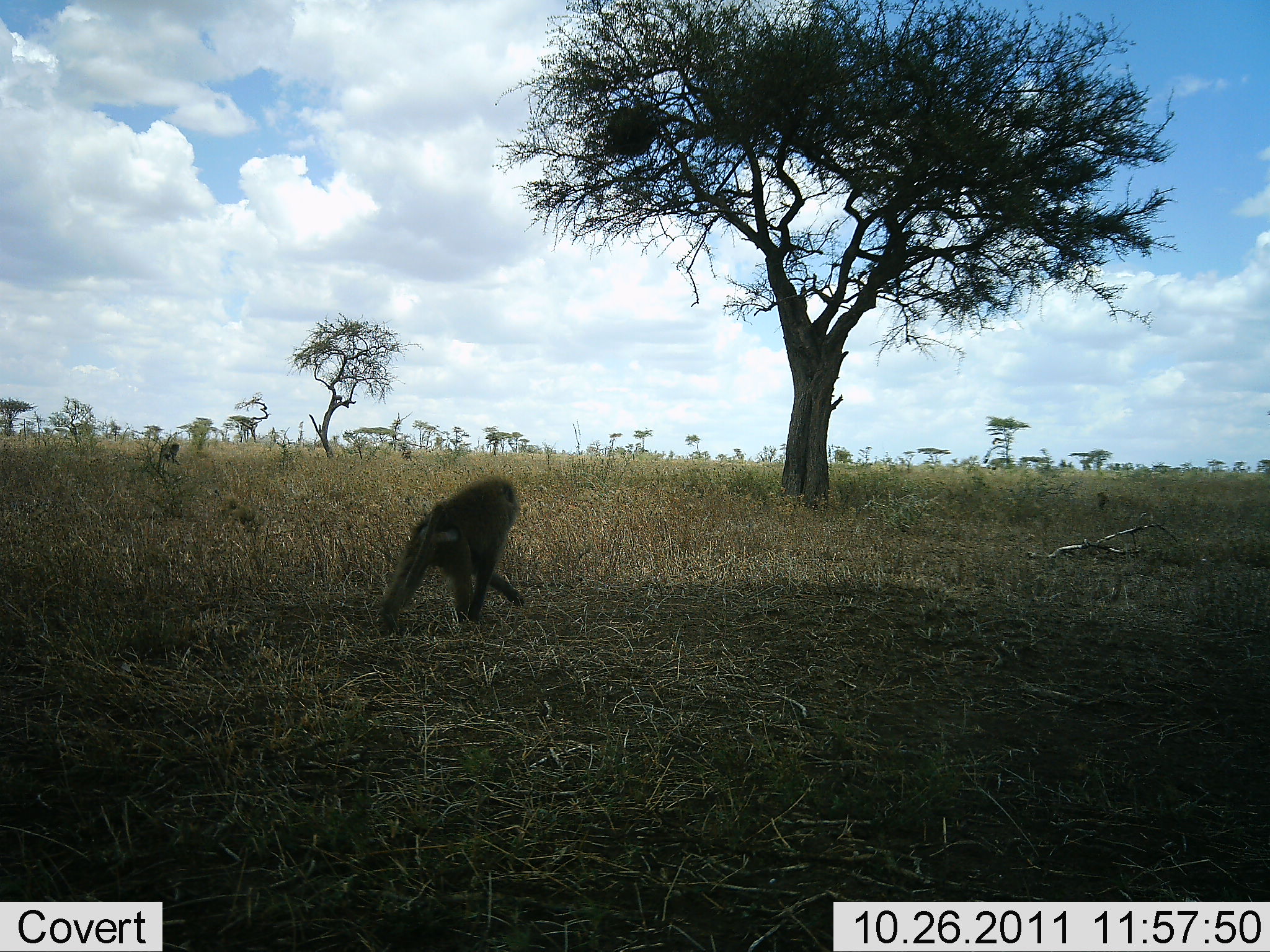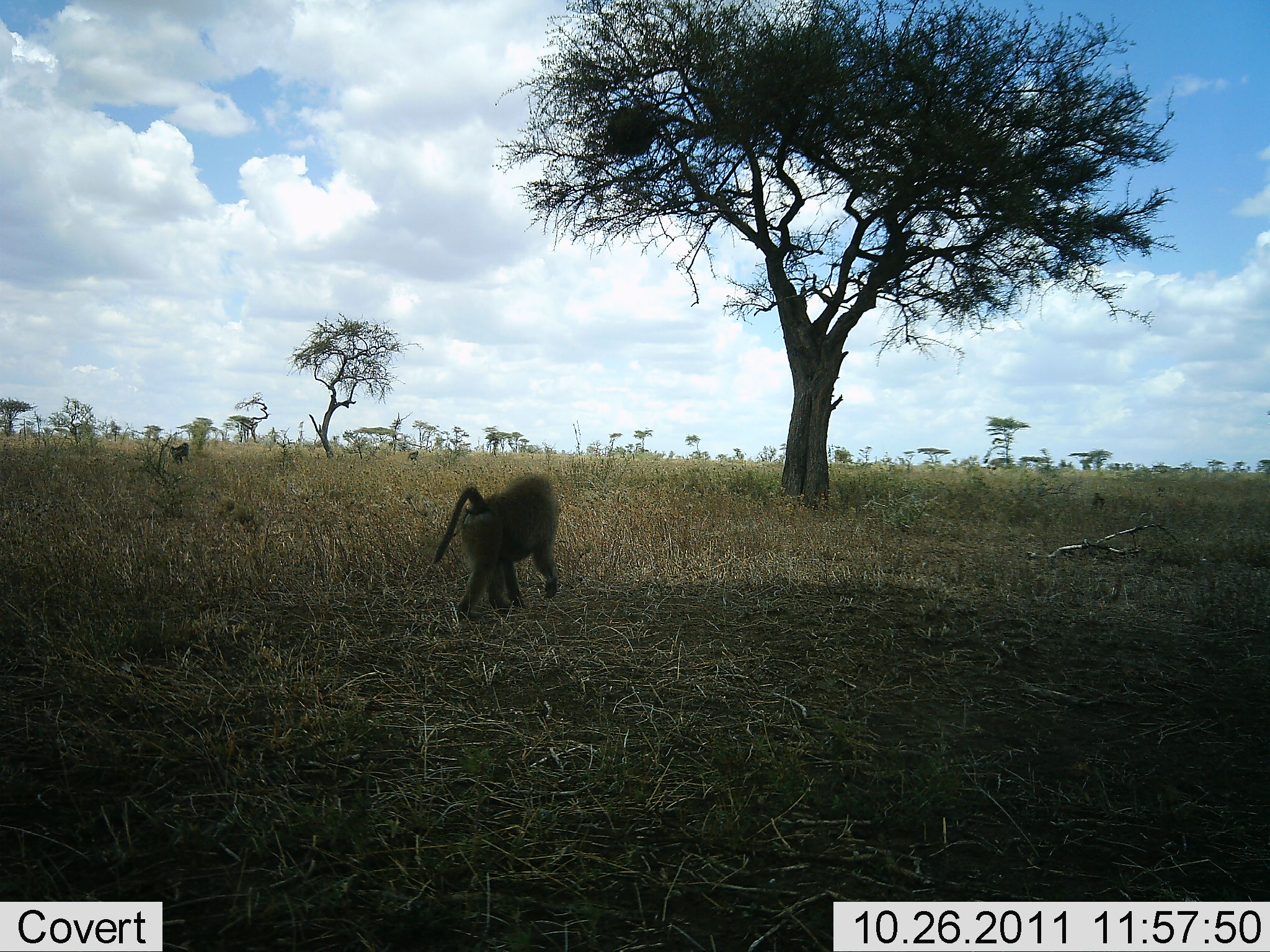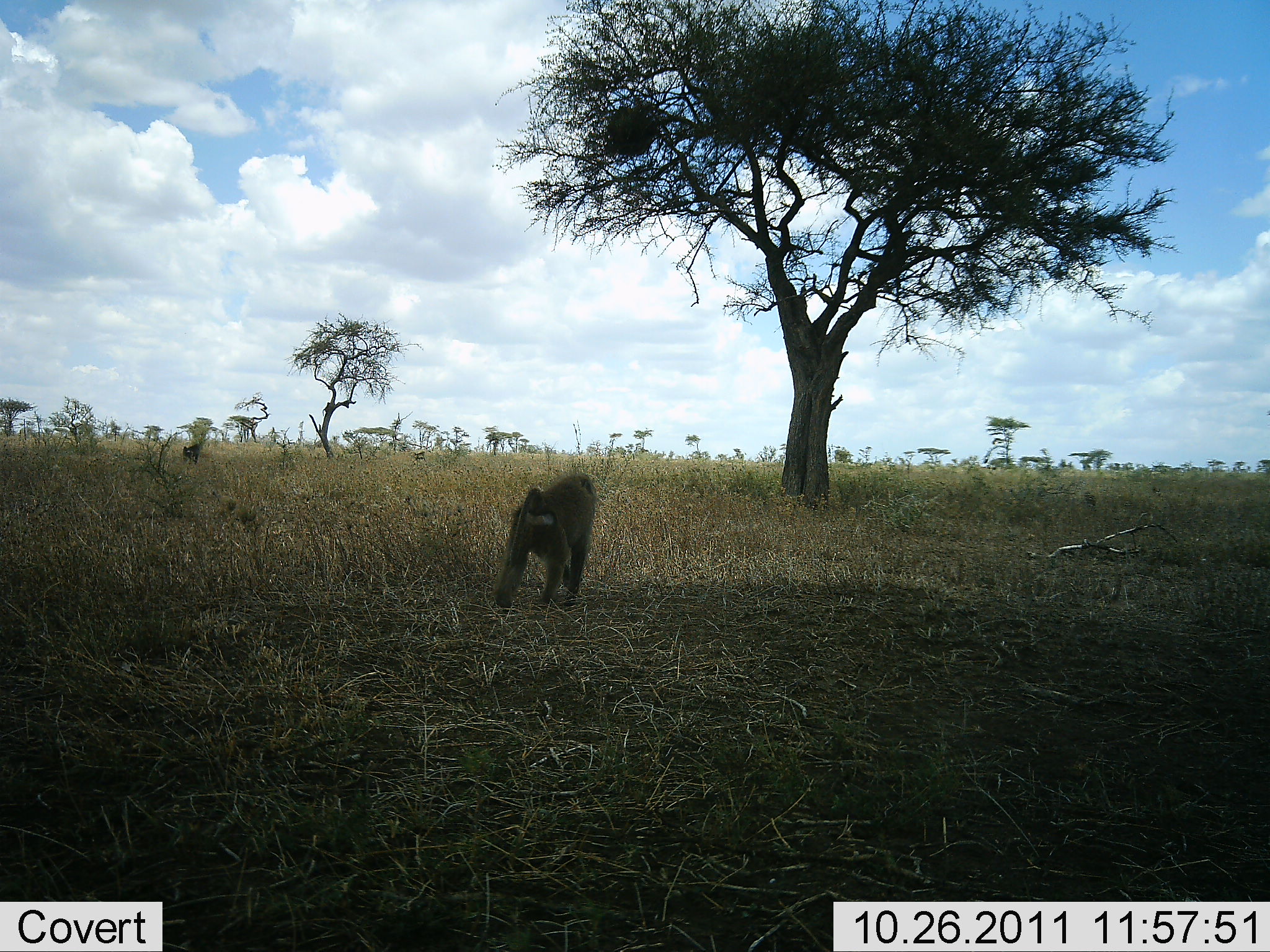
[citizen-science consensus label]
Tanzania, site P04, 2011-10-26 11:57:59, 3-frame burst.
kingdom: Animalia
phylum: Chordata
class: Mammalia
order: Primates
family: Cercopithecidae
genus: Papio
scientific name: Papio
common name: baboon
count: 5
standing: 0%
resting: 0%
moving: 93%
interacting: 7%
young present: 0%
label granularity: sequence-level